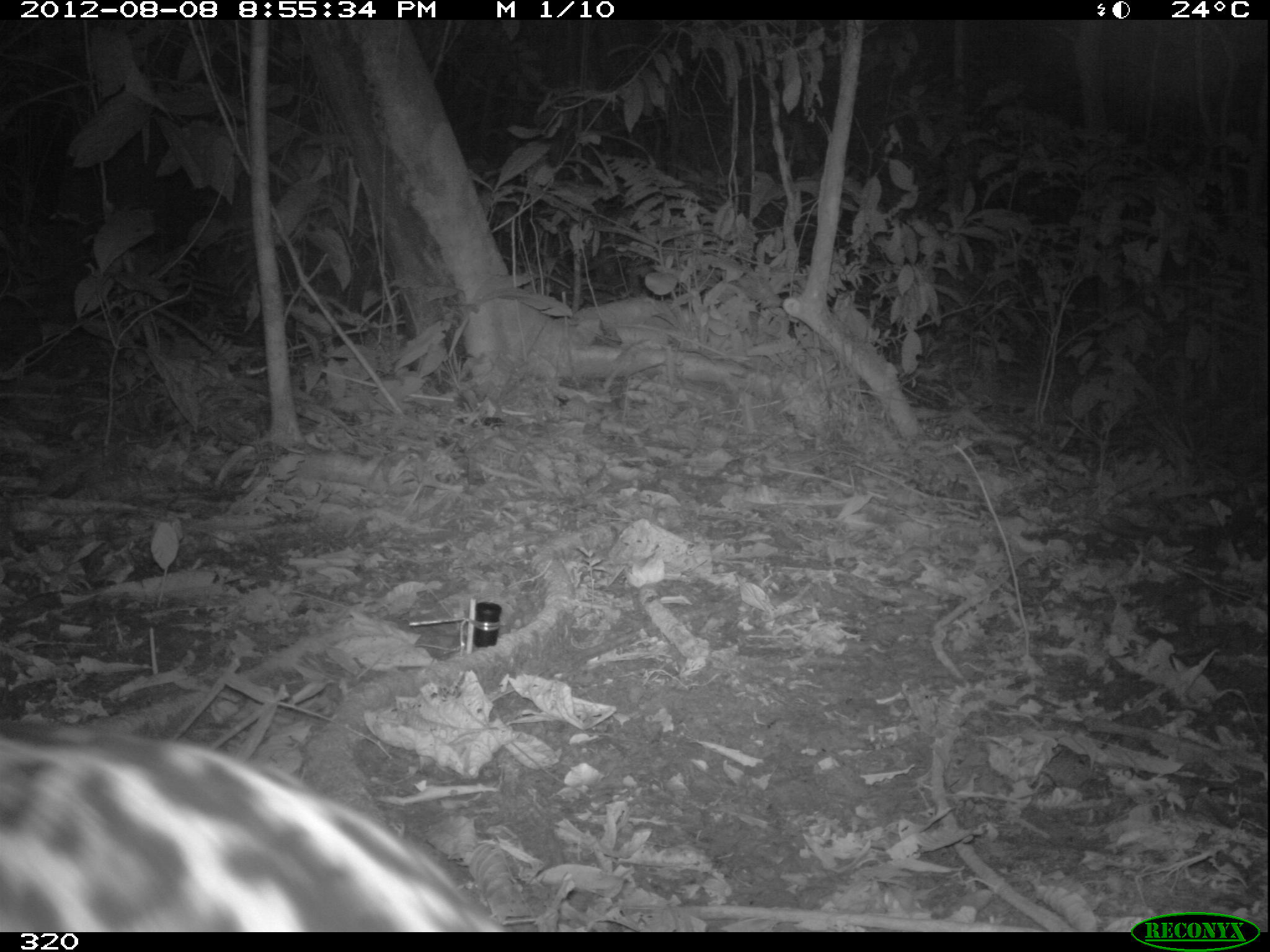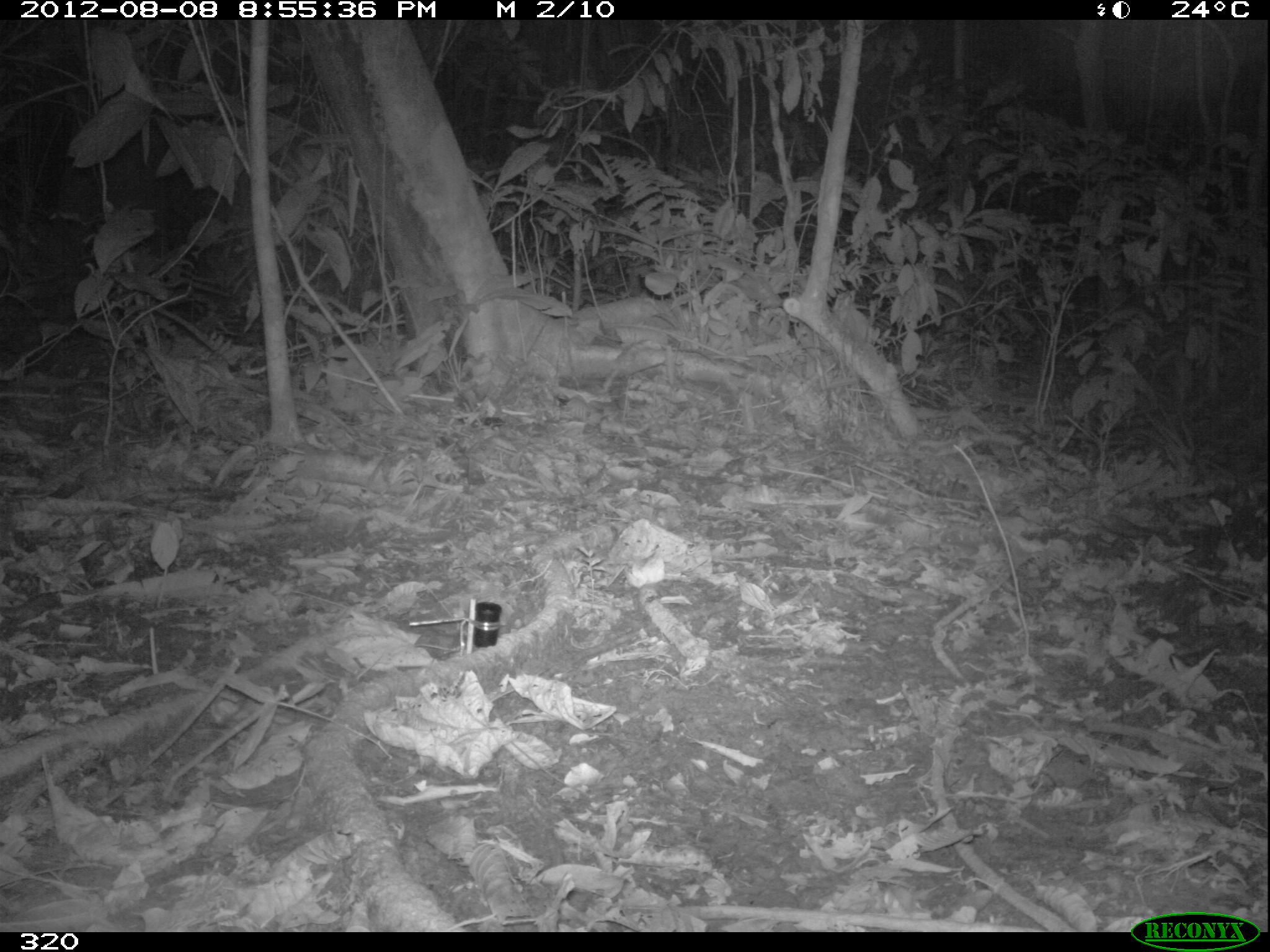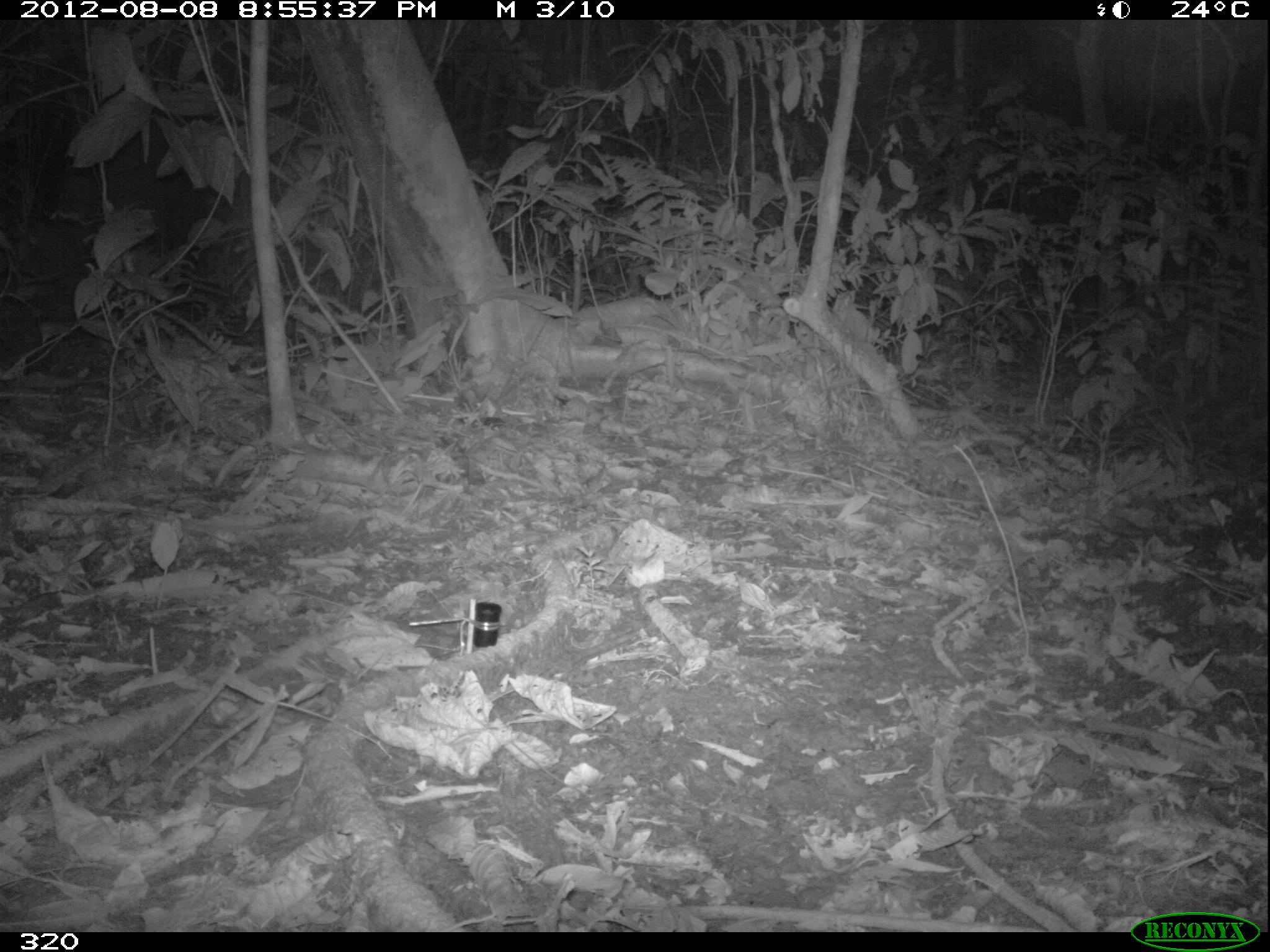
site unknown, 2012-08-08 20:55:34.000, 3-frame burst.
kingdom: Animalia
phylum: Chordata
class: Mammalia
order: Carnivora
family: Felidae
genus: Leopardus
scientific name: Leopardus pardalis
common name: ocelot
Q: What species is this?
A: Leopardus pardalis (ocelot).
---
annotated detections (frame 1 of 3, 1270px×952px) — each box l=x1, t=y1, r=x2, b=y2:
leopardus pardalis: l=0, t=726, r=502, b=931